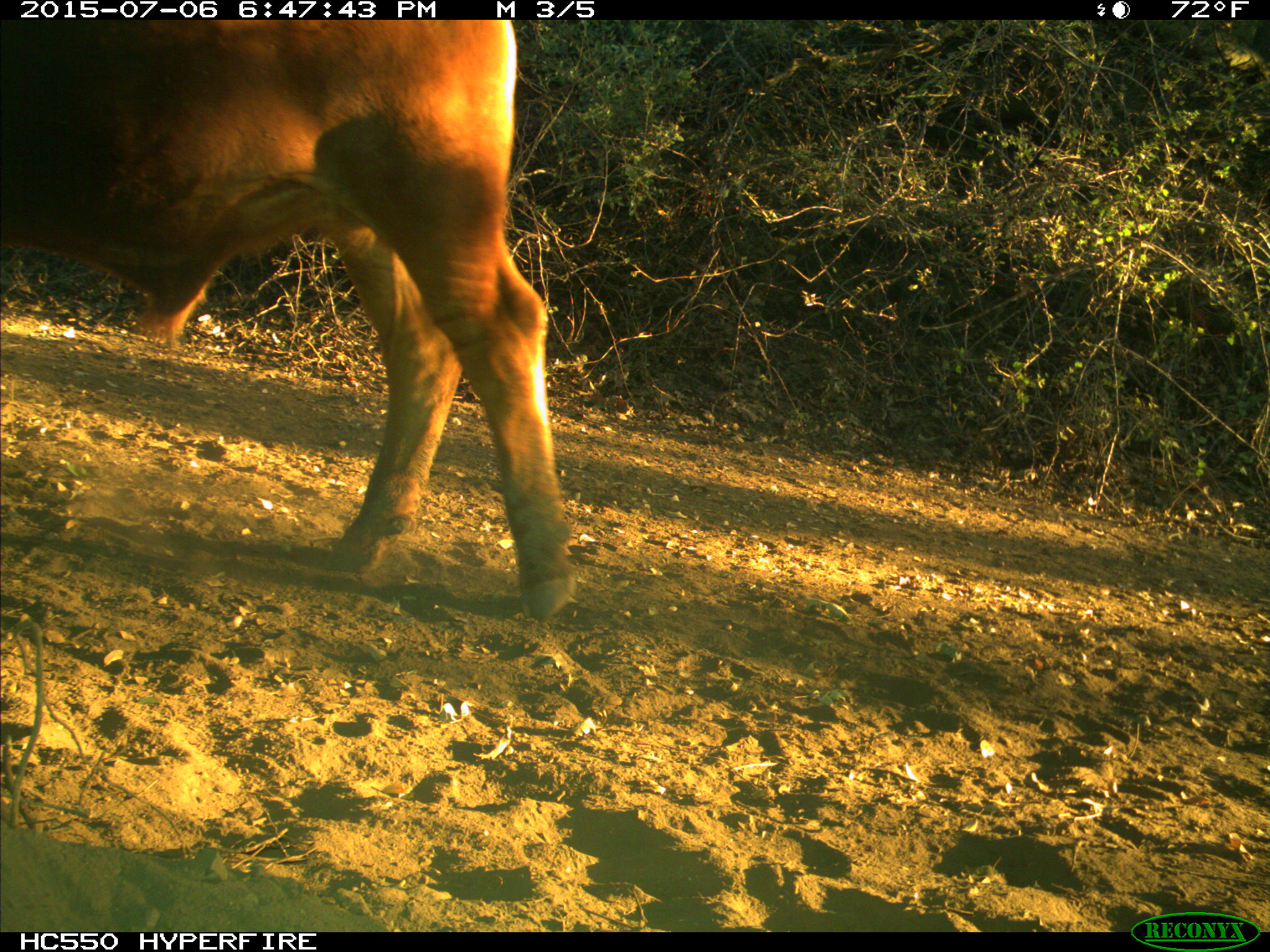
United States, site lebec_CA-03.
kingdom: Animalia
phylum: Chordata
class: Mammalia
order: Artiodactyla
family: Bovidae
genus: Bos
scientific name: Bos taurus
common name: domestic cow